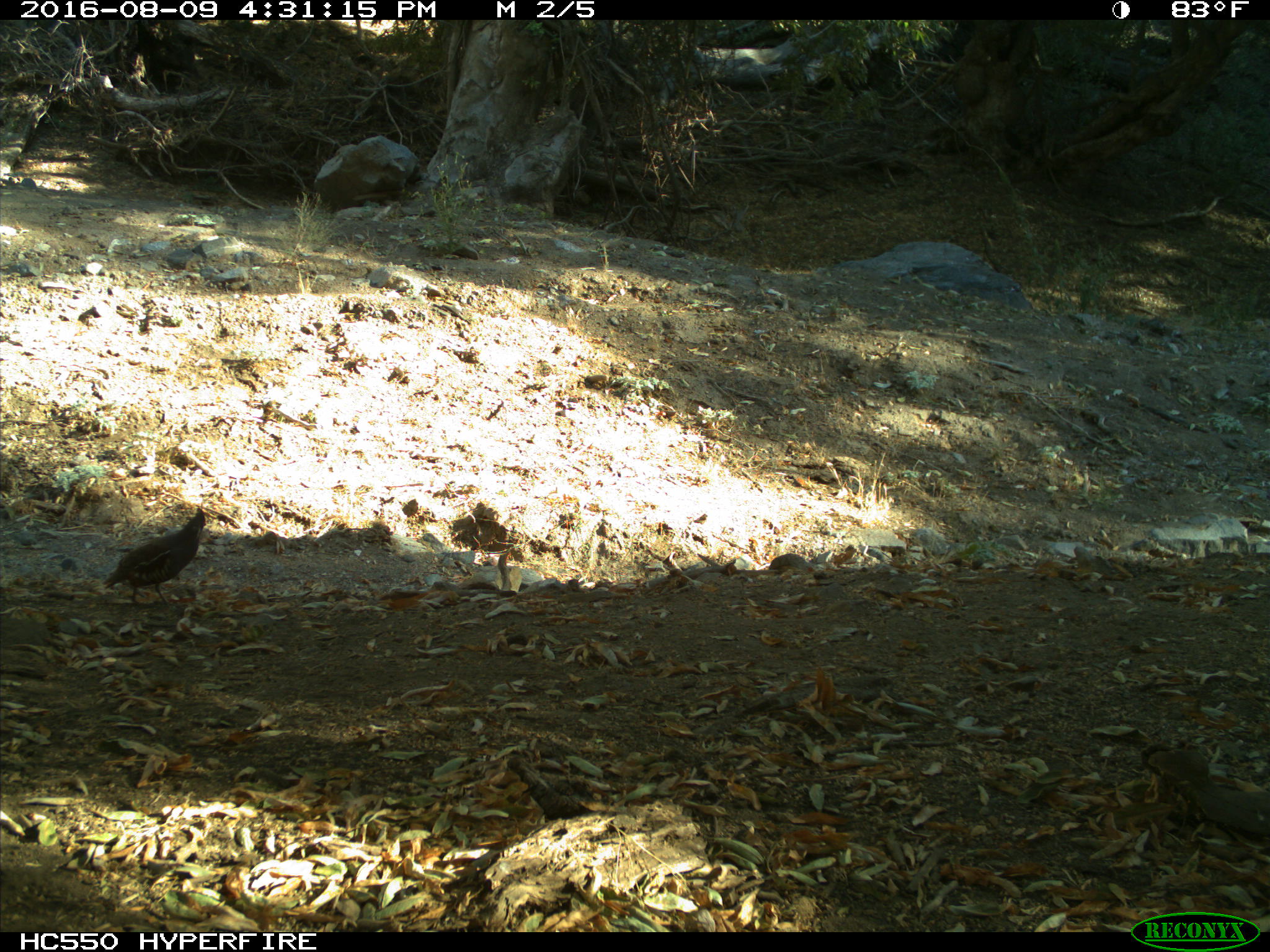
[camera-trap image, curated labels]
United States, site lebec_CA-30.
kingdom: Animalia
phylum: Chordata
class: Aves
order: Galliformes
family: Odontophoridae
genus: Callipepla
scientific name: Callipepla californica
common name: california quail